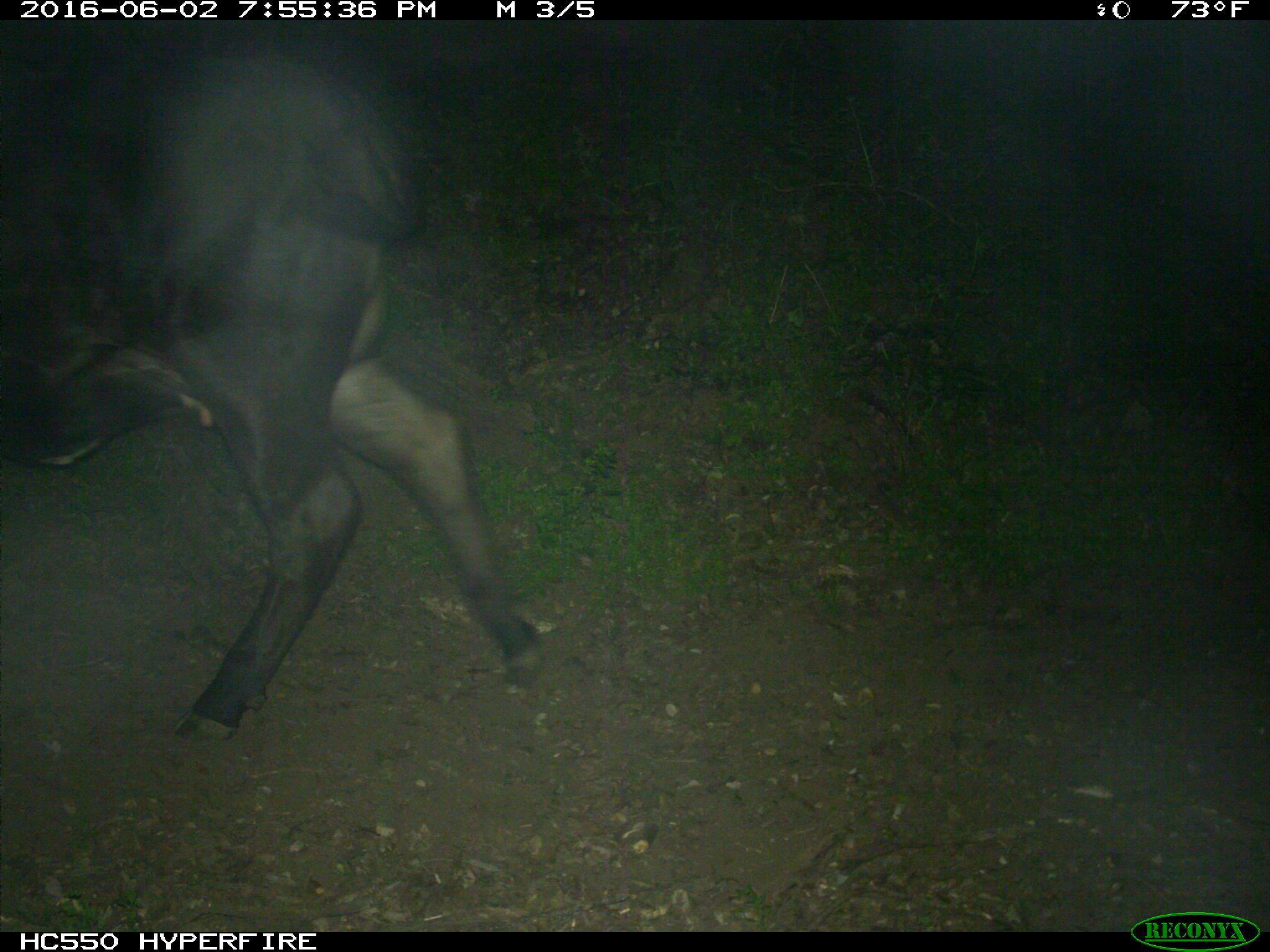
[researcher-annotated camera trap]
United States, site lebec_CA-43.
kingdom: Animalia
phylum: Chordata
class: Mammalia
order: Artiodactyla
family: Bovidae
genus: Bos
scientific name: Bos taurus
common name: domestic cow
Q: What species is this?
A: Bos taurus (domestic cow).